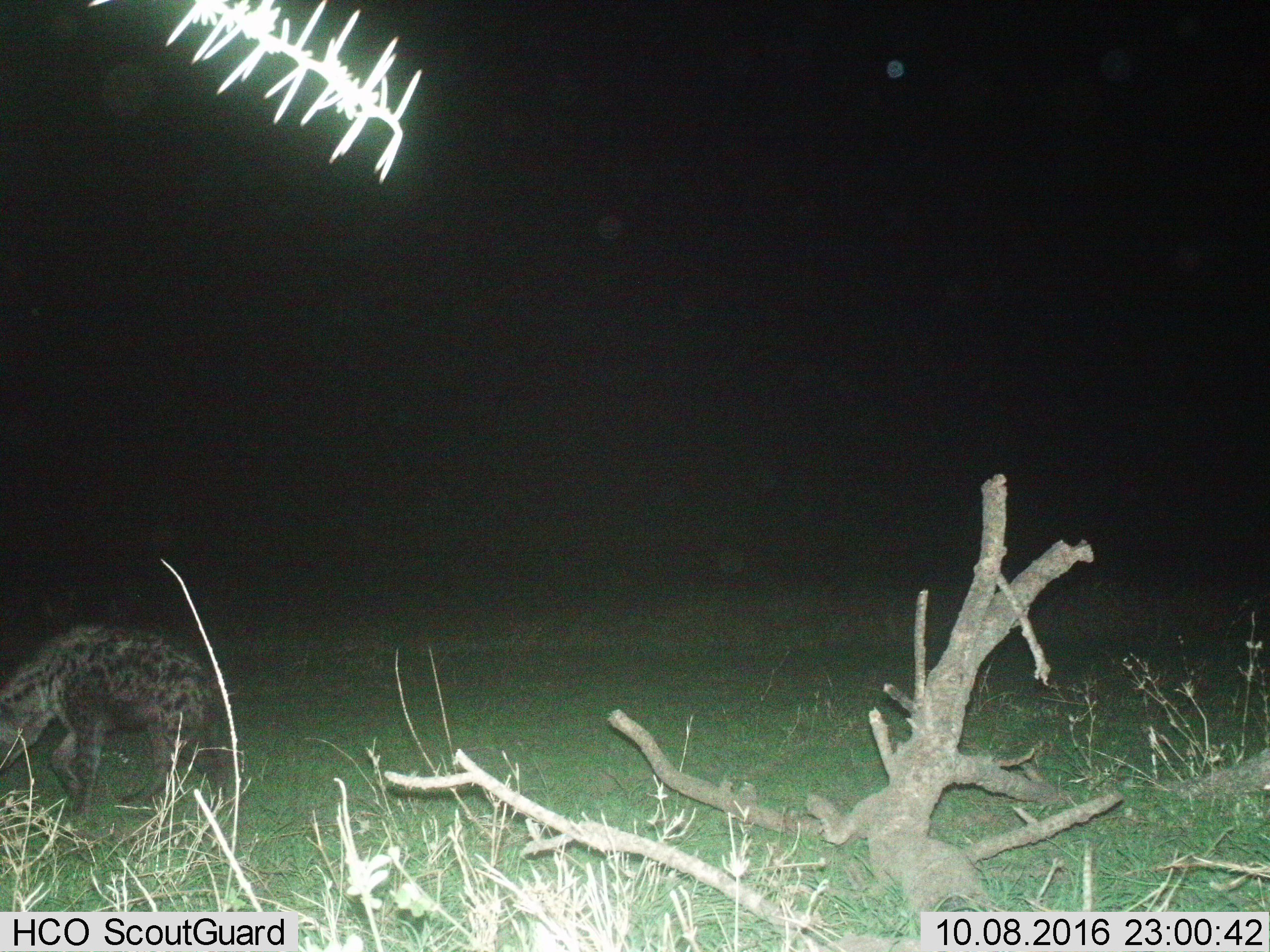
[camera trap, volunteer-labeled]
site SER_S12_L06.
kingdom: Animalia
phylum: Chordata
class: Mammalia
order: Carnivora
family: Hyaenidae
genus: Crocuta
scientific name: Crocuta crocuta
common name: spotted hyena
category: hyenaspotted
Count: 1.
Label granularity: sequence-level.